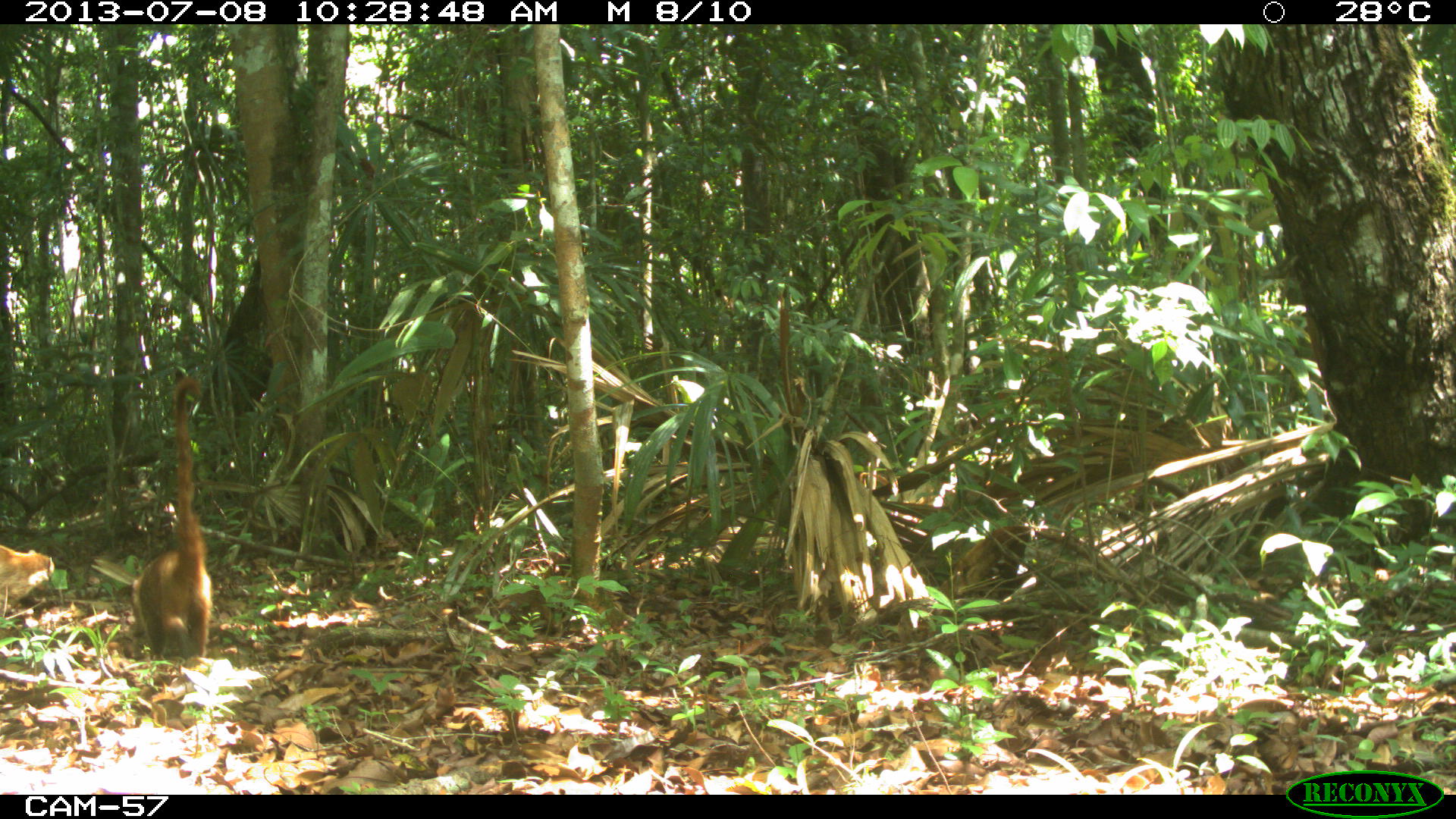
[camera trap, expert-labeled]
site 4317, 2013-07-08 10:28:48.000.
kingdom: Animalia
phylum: Chordata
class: Mammalia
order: Carnivora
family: Procyonidae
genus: Nasua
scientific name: Nasua narica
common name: white-nosed coati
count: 2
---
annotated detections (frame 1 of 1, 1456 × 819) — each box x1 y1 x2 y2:
nasua narica: 130 374 211 663